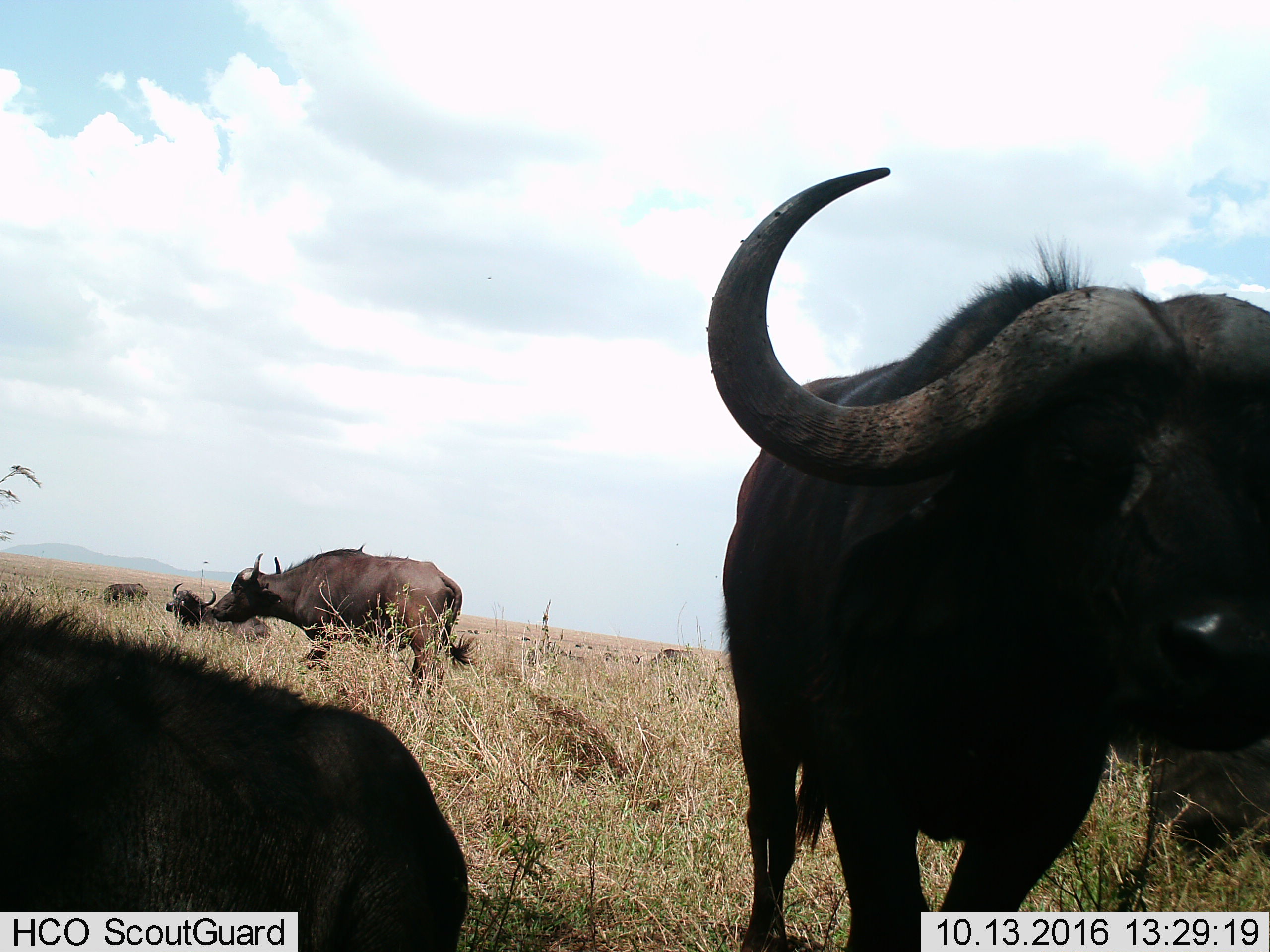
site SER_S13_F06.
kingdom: Animalia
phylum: Chordata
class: Mammalia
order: Artiodactyla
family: Bovidae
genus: Syncerus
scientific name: Syncerus caffer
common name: african buffalo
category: buffalo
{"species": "buffalo (african buffalo) (Syncerus caffer)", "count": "6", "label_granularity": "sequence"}